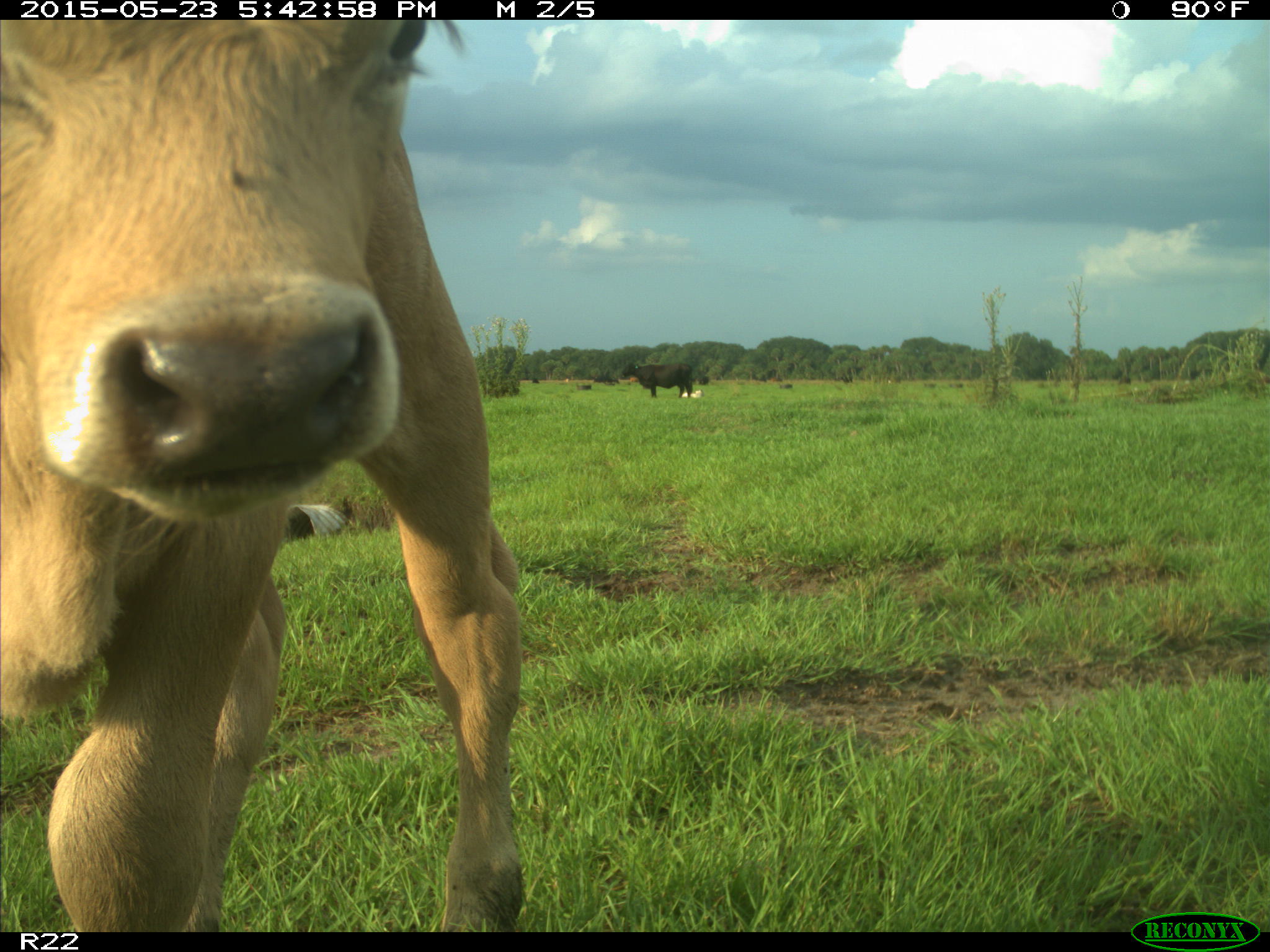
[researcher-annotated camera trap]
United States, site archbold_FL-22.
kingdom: Animalia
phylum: Chordata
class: Mammalia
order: Artiodactyla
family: Bovidae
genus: Bos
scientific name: Bos taurus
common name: domestic cow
Bos taurus (domestic cow).